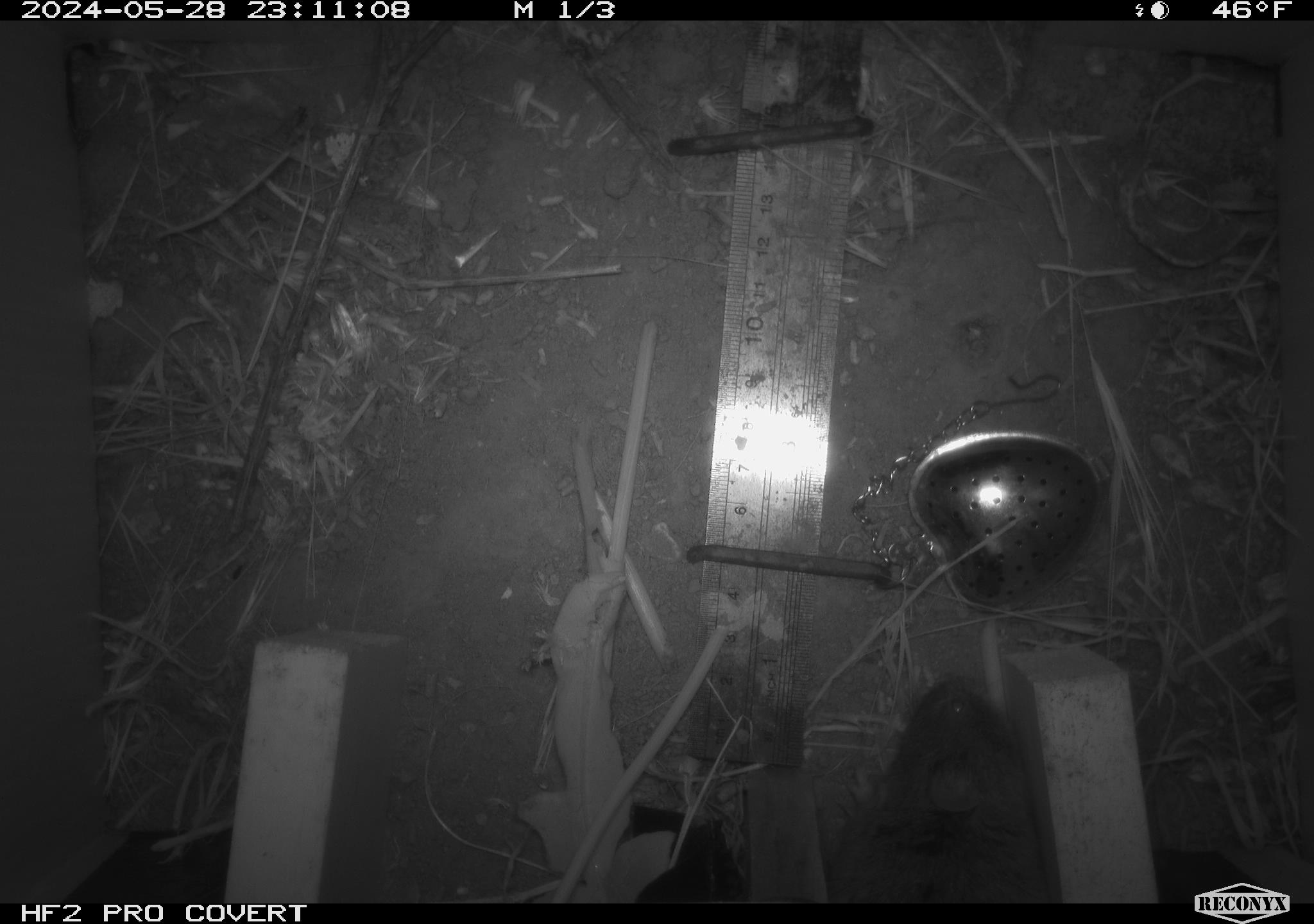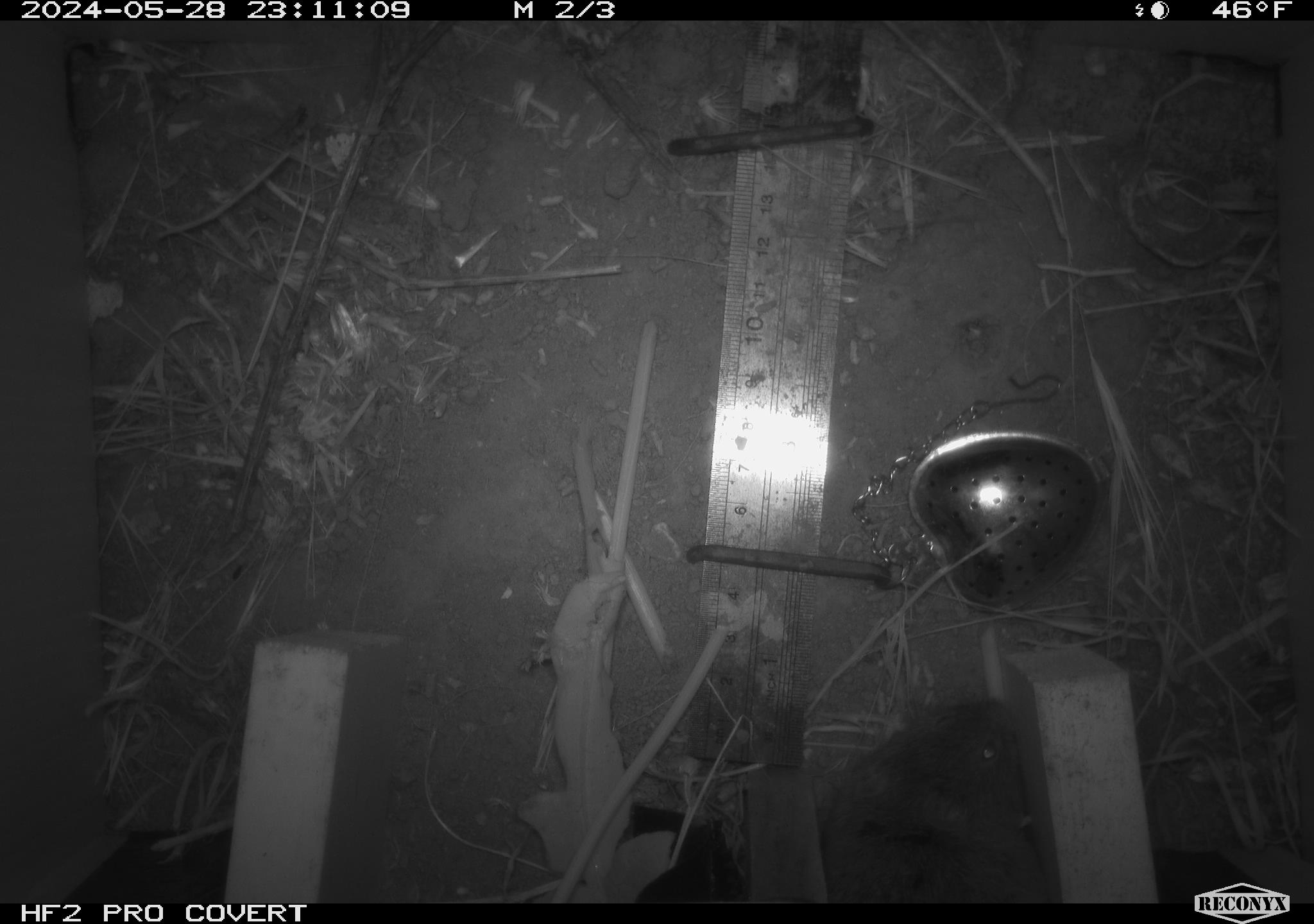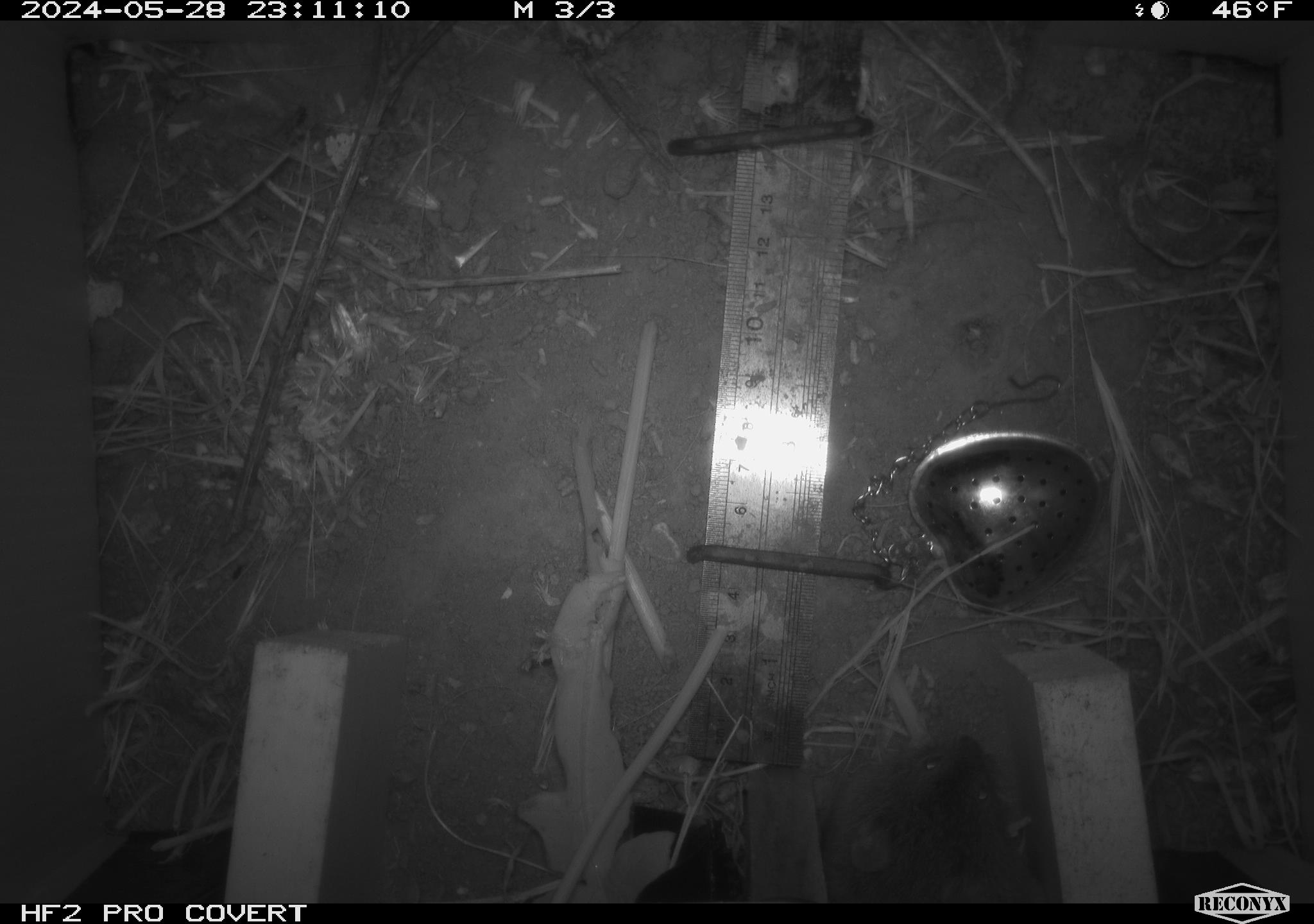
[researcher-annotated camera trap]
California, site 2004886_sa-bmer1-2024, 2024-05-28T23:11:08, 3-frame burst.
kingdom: Animalia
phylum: Chordata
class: Mammalia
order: Rodentia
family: Cricetidae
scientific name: Arvicolinae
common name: voles, lemmings, and muskrats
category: arvicolinae subfamily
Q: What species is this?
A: Arvicolinae subfamily (voles, lemmings, and muskrats) (Arvicolinae).